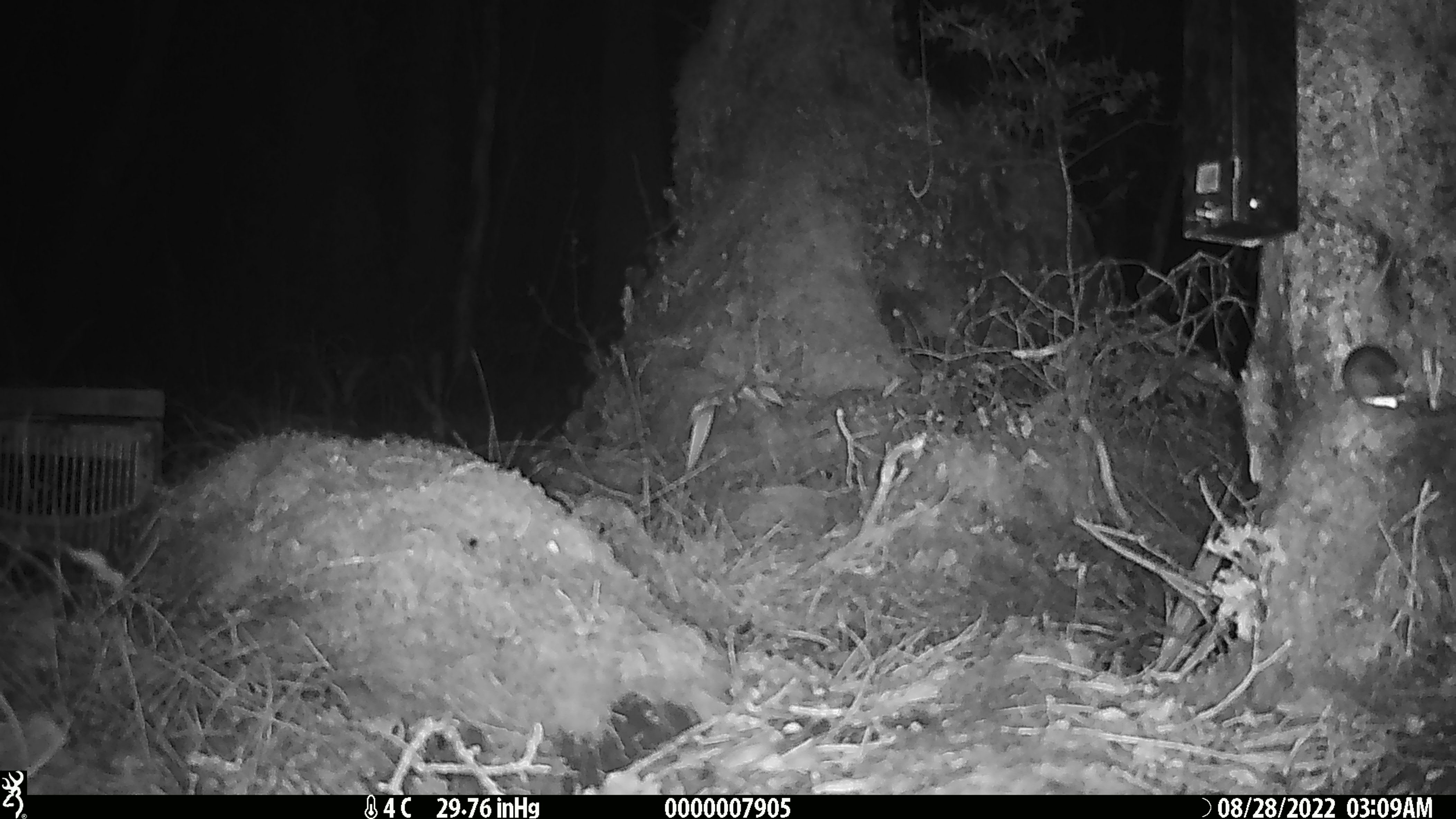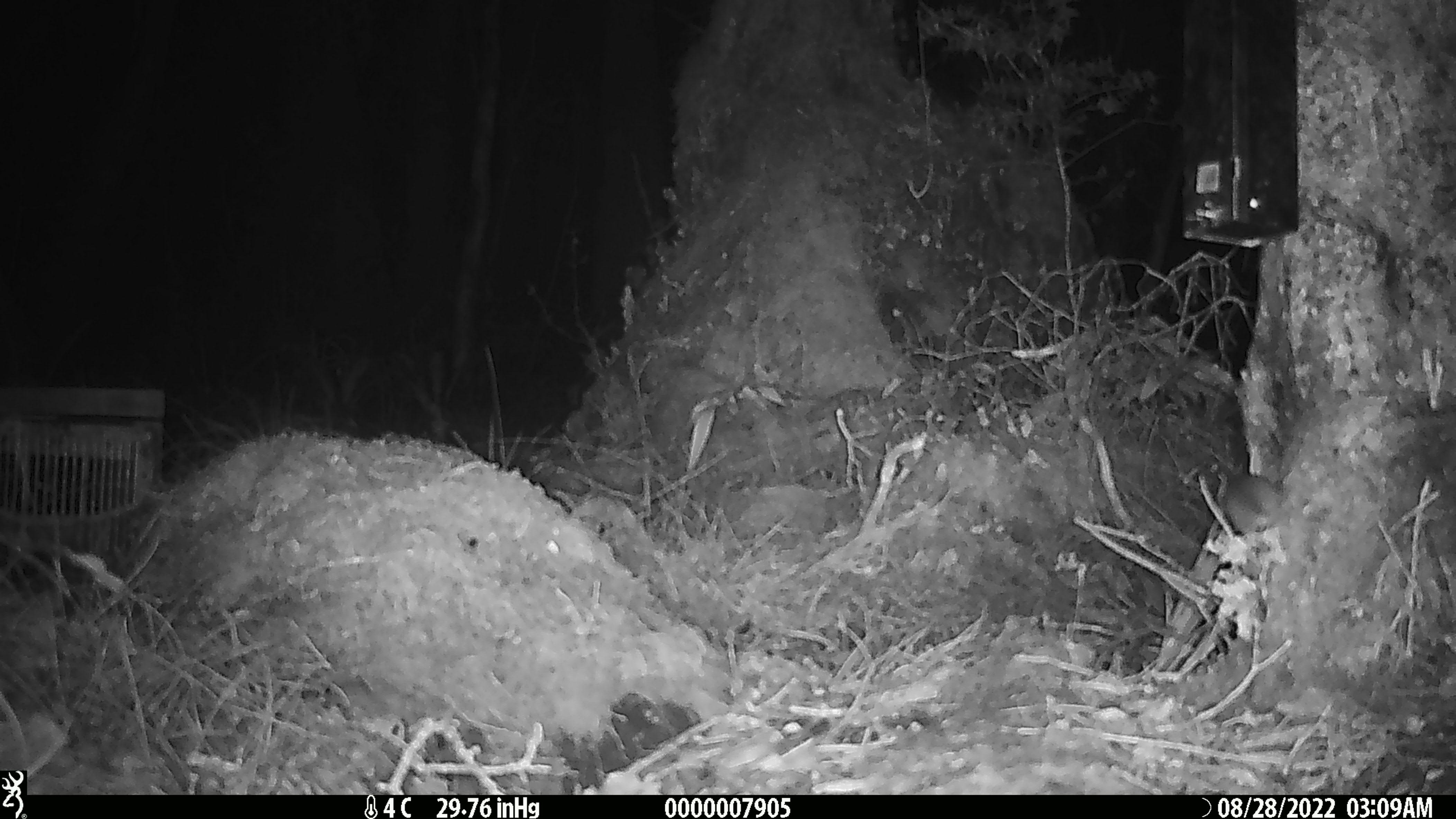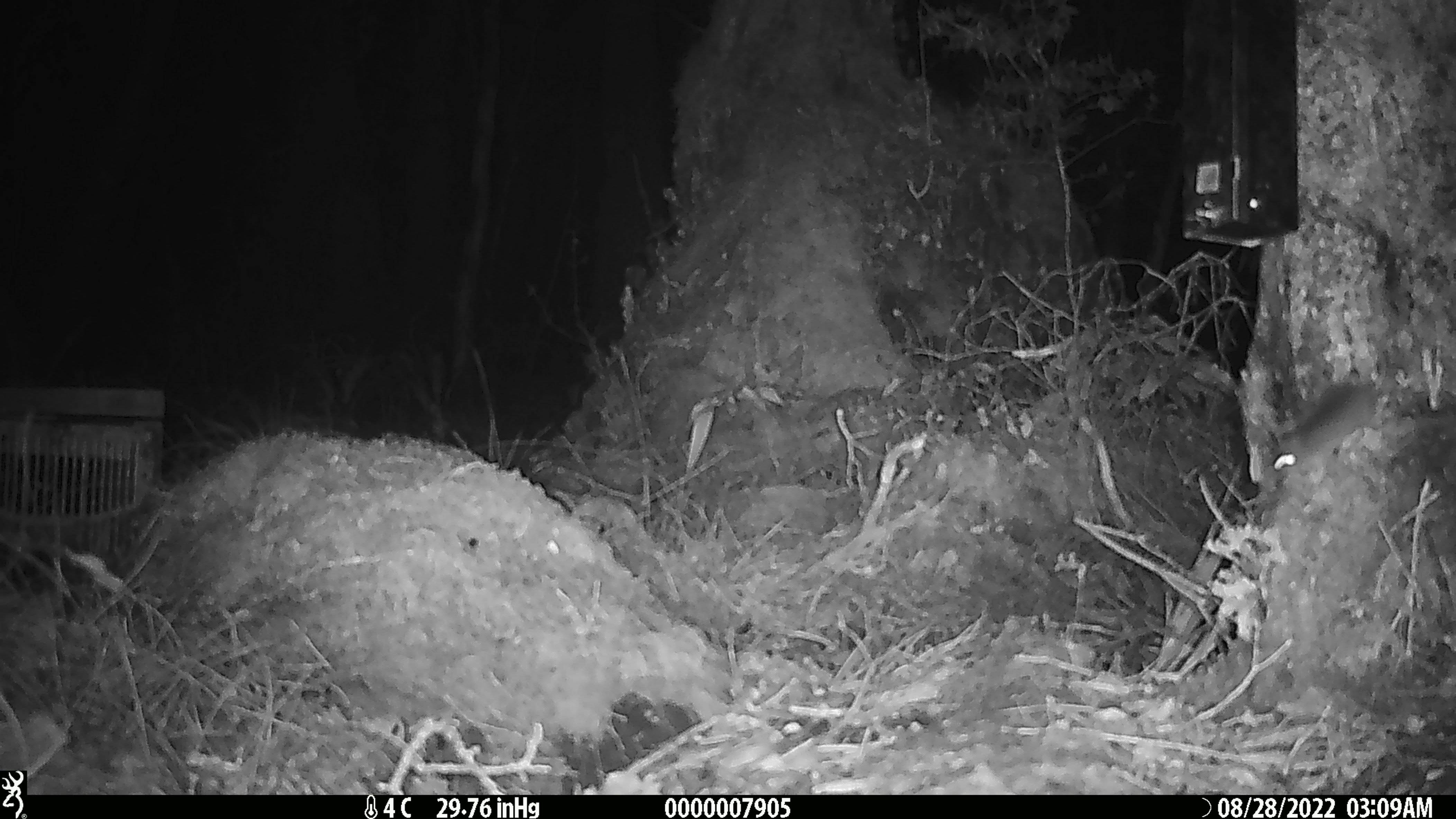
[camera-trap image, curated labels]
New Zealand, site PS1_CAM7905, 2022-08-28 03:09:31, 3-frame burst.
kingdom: Animalia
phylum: Chordata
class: Mammalia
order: Rodentia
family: Muridae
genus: Mus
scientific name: Mus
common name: mouse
Mouse (Mus).